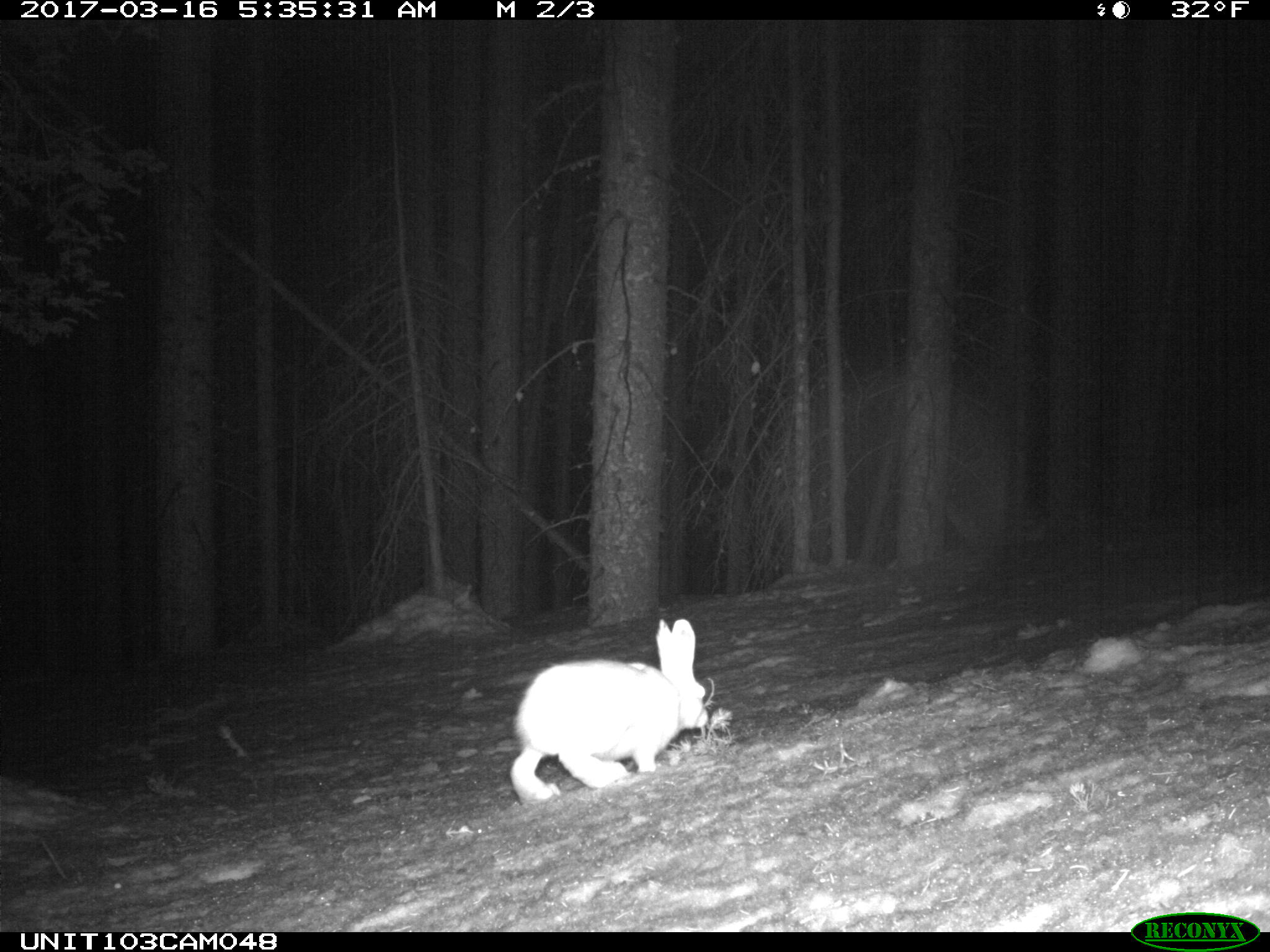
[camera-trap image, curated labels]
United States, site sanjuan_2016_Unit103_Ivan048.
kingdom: Animalia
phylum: Chordata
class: Mammalia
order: Lagomorpha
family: Leporidae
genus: Lepus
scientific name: Lepus americanus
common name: snowshoe hare